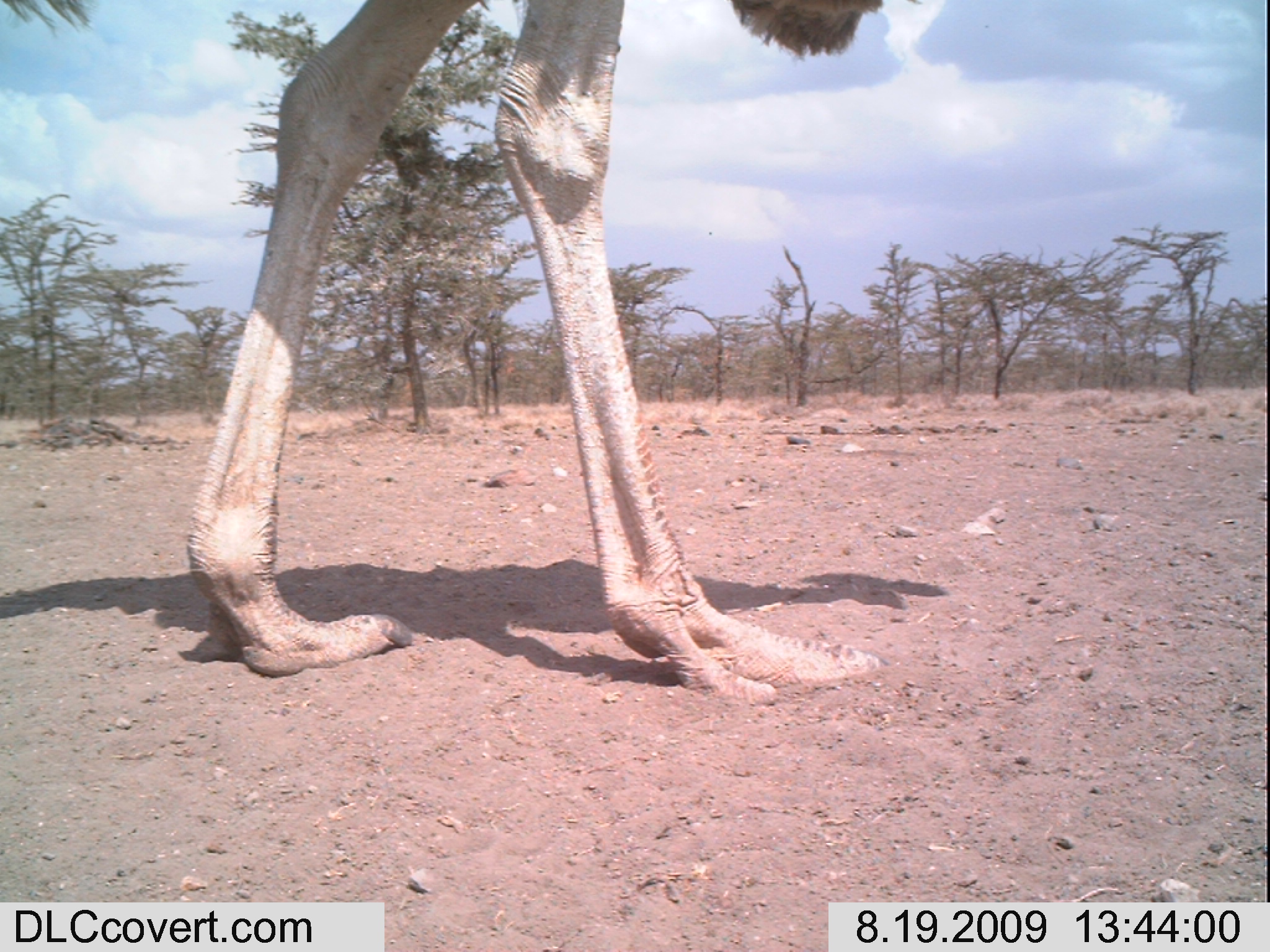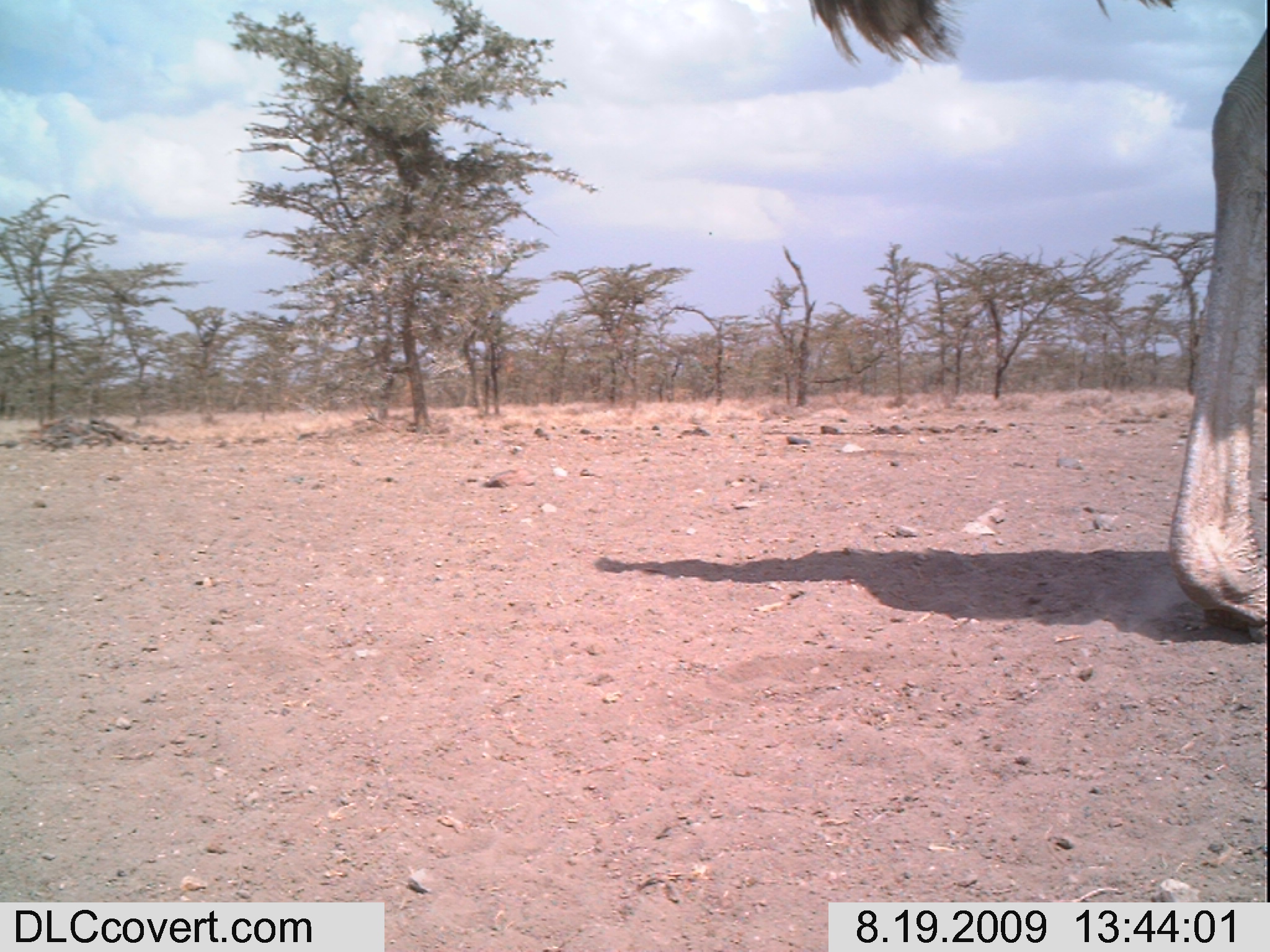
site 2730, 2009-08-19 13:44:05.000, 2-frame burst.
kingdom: Animalia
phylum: Chordata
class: Aves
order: Struthioniformes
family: Struthionidae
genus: Struthio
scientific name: Struthio camelus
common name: common ostrich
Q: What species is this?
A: Struthio camelus (common ostrich).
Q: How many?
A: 1.